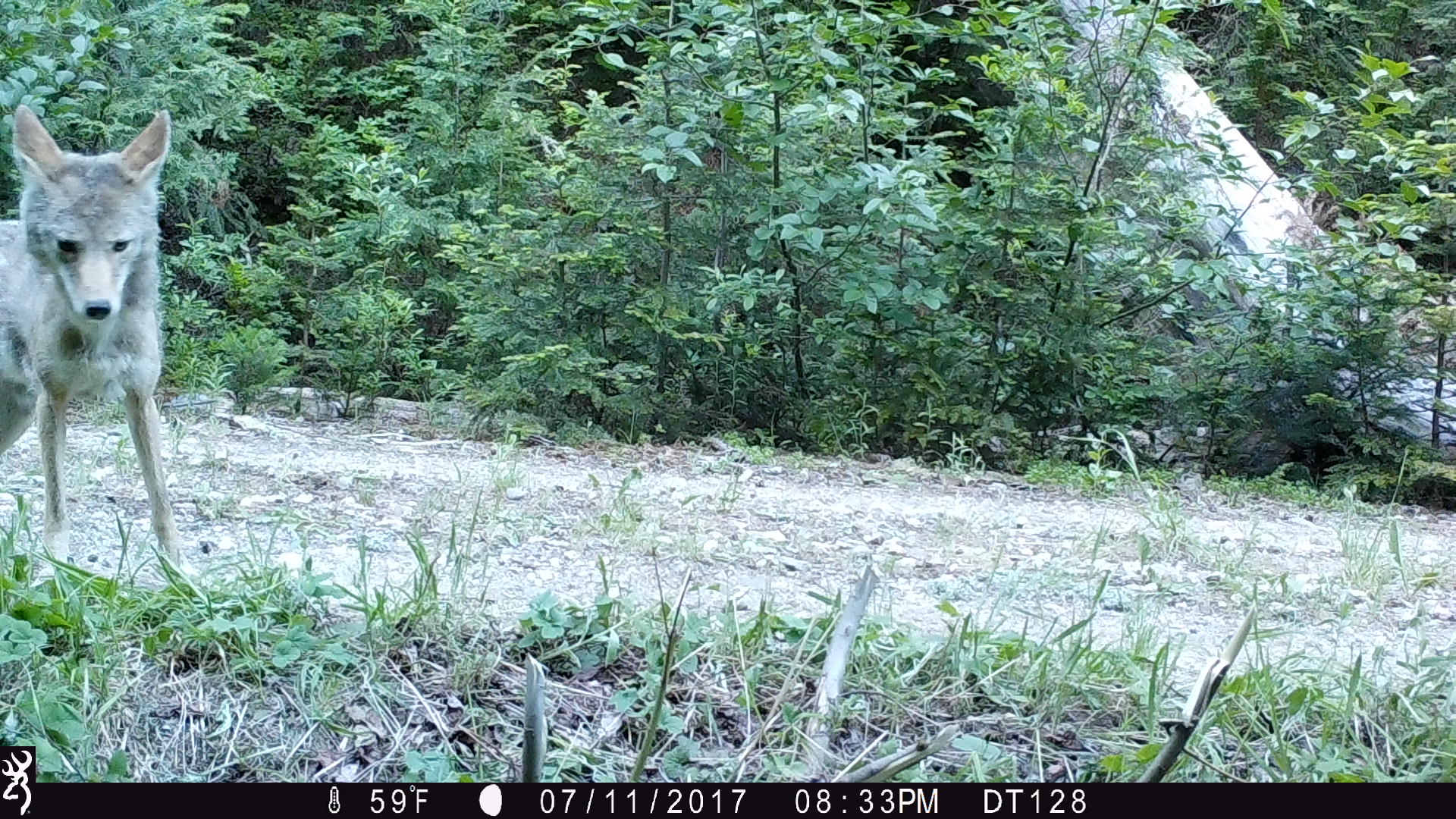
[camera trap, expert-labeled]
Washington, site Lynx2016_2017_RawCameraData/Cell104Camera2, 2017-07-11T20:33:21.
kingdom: Animalia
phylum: Chordata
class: Mammalia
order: Carnivora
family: Canidae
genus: Canis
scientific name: Canis latrans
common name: coyote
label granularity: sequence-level